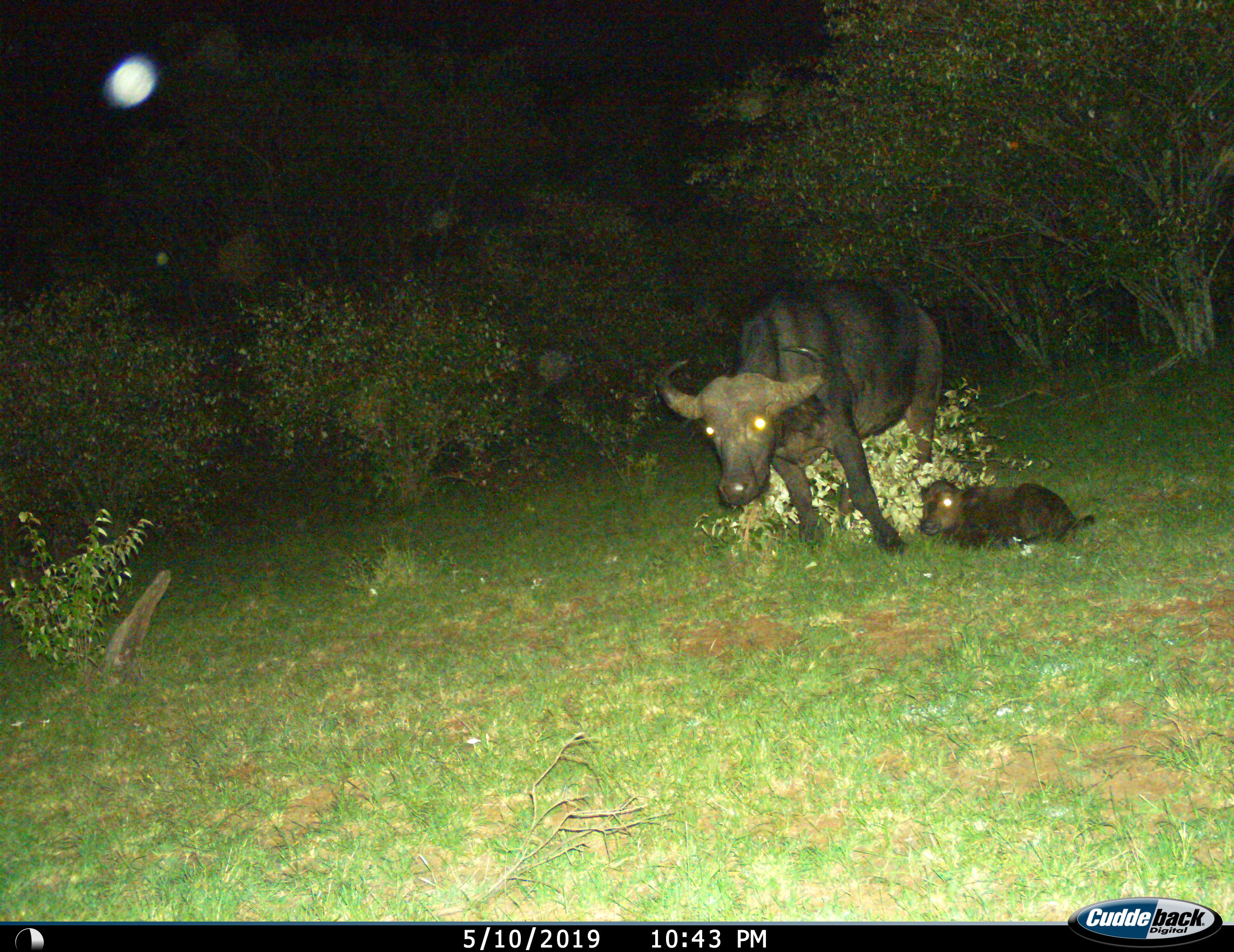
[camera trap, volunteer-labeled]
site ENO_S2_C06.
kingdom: Animalia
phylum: Chordata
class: Mammalia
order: Artiodactyla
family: Bovidae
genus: Syncerus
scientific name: Syncerus caffer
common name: african buffalo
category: buffalo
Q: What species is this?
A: Buffalo (african buffalo) (Syncerus caffer).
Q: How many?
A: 2.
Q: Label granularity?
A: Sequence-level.